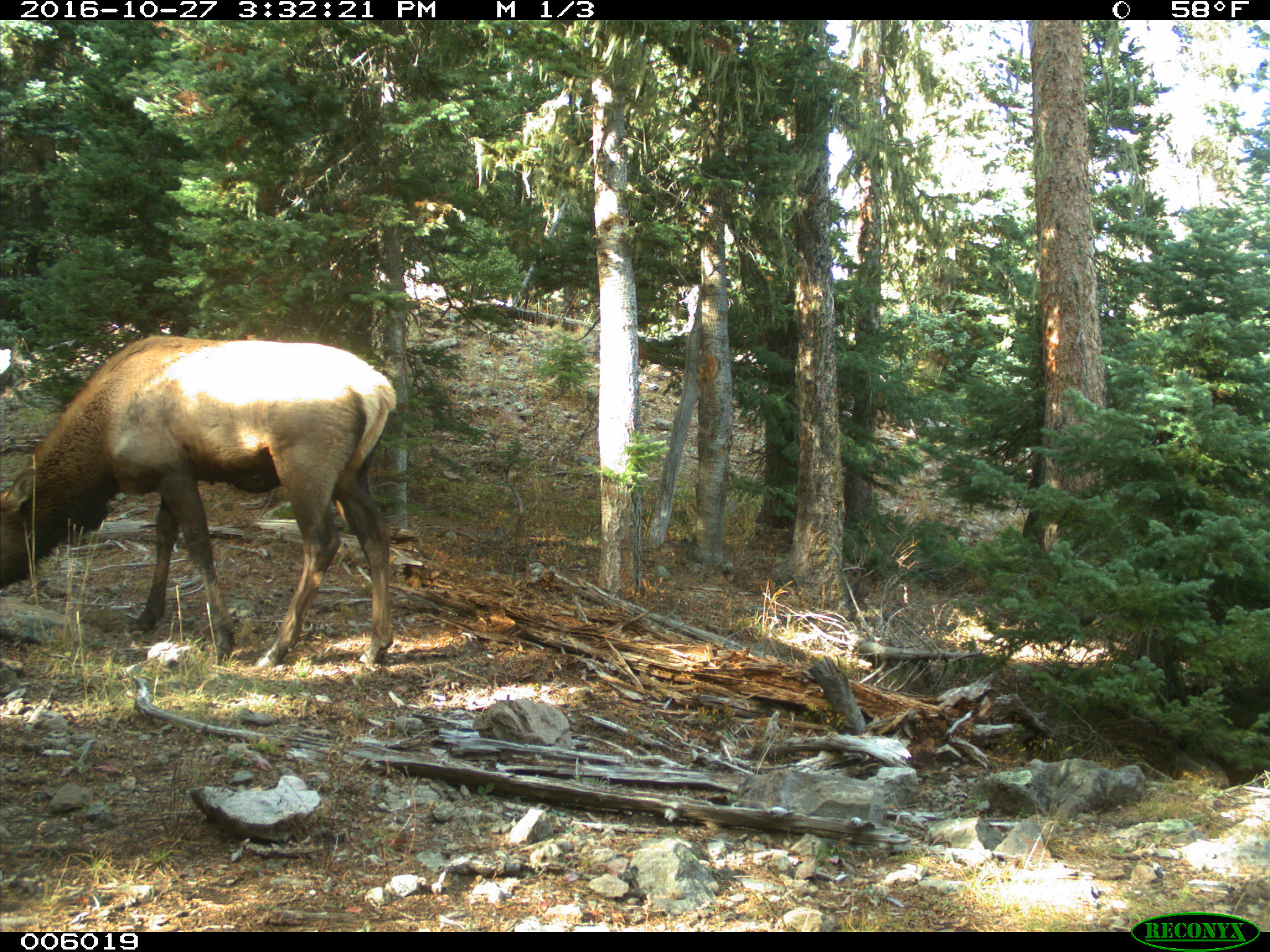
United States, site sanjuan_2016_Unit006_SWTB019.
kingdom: Animalia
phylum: Chordata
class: Mammalia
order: Artiodactyla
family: Cervidae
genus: Cervus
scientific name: Cervus elaphus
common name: red deer